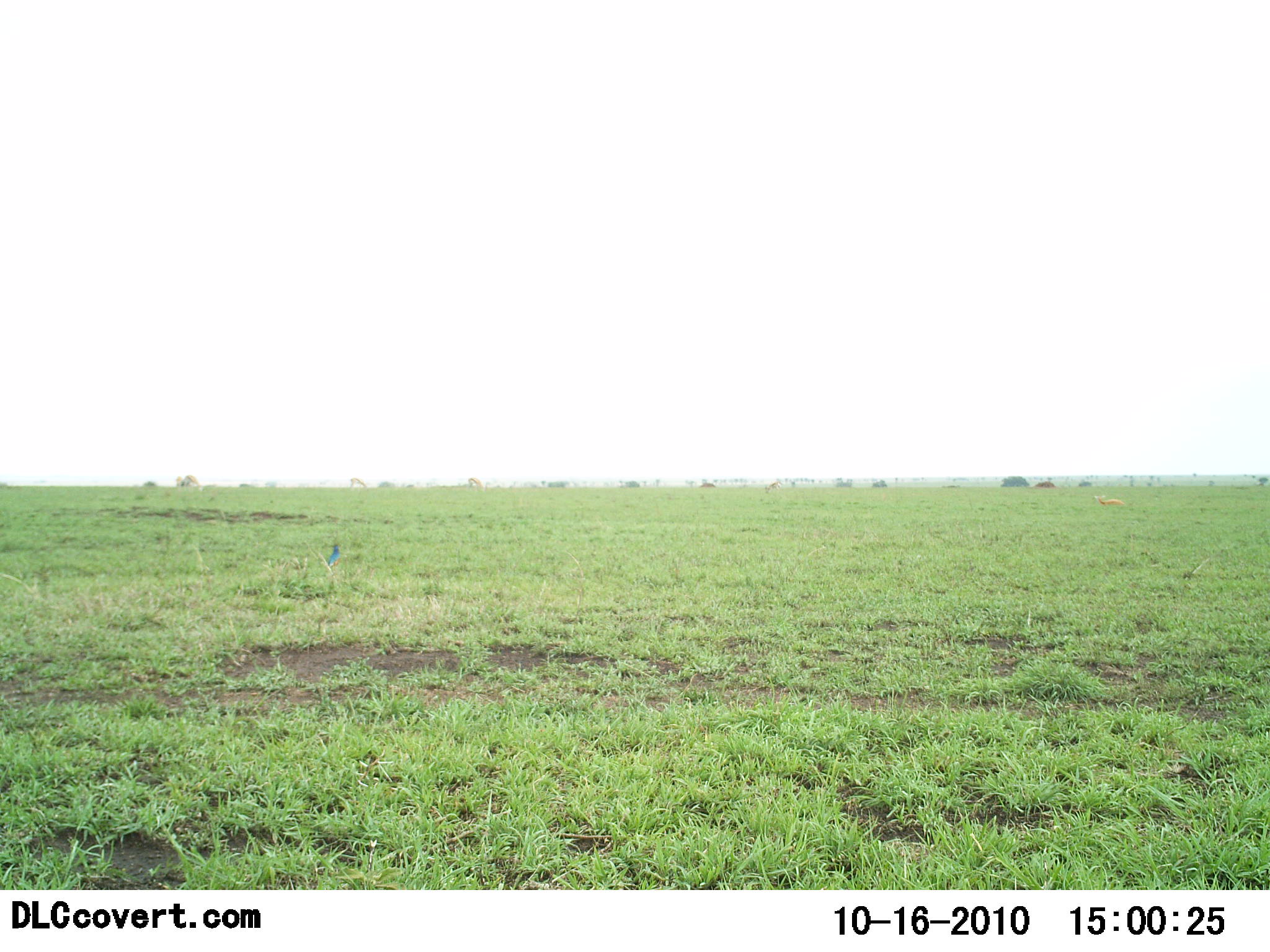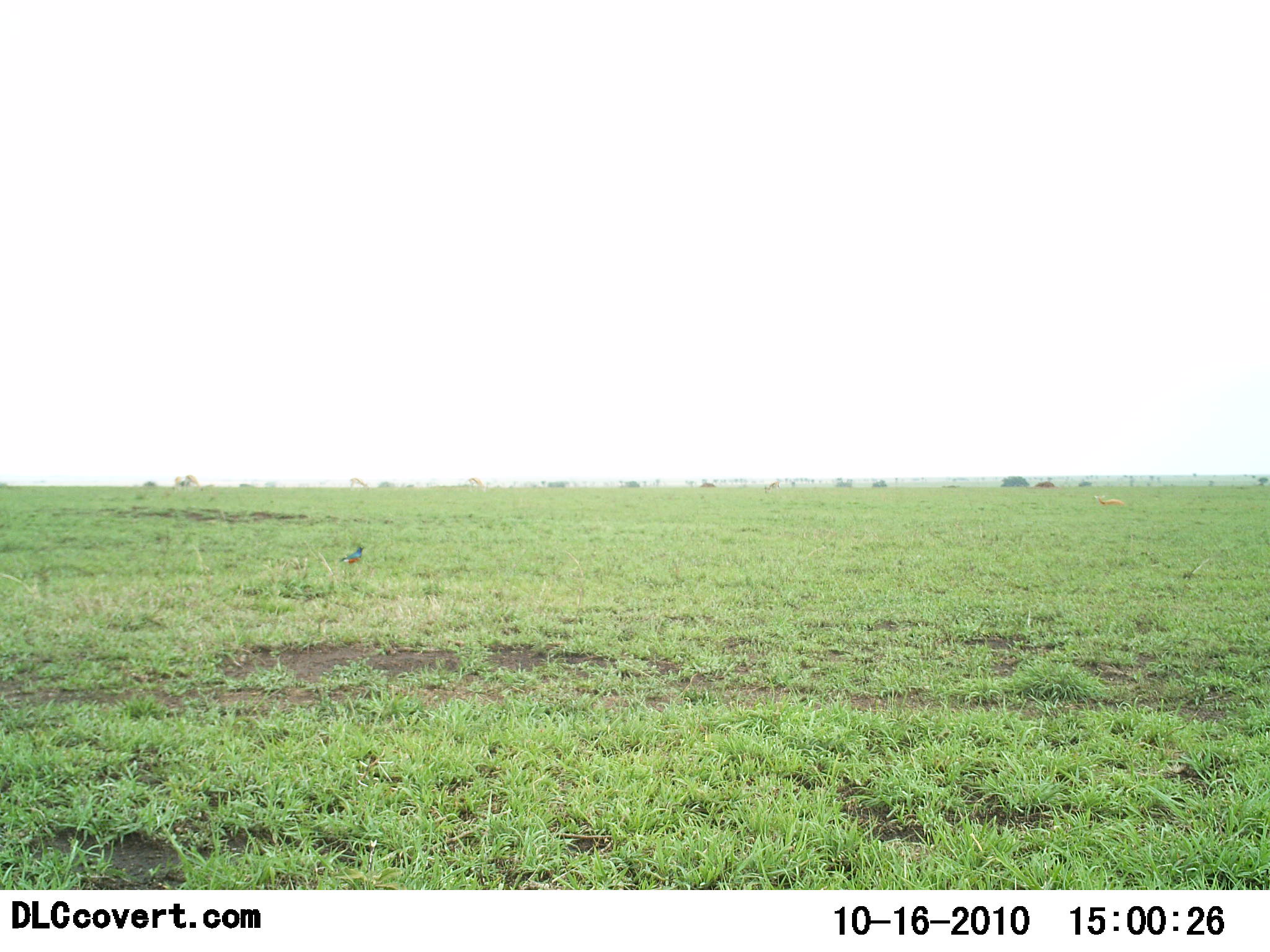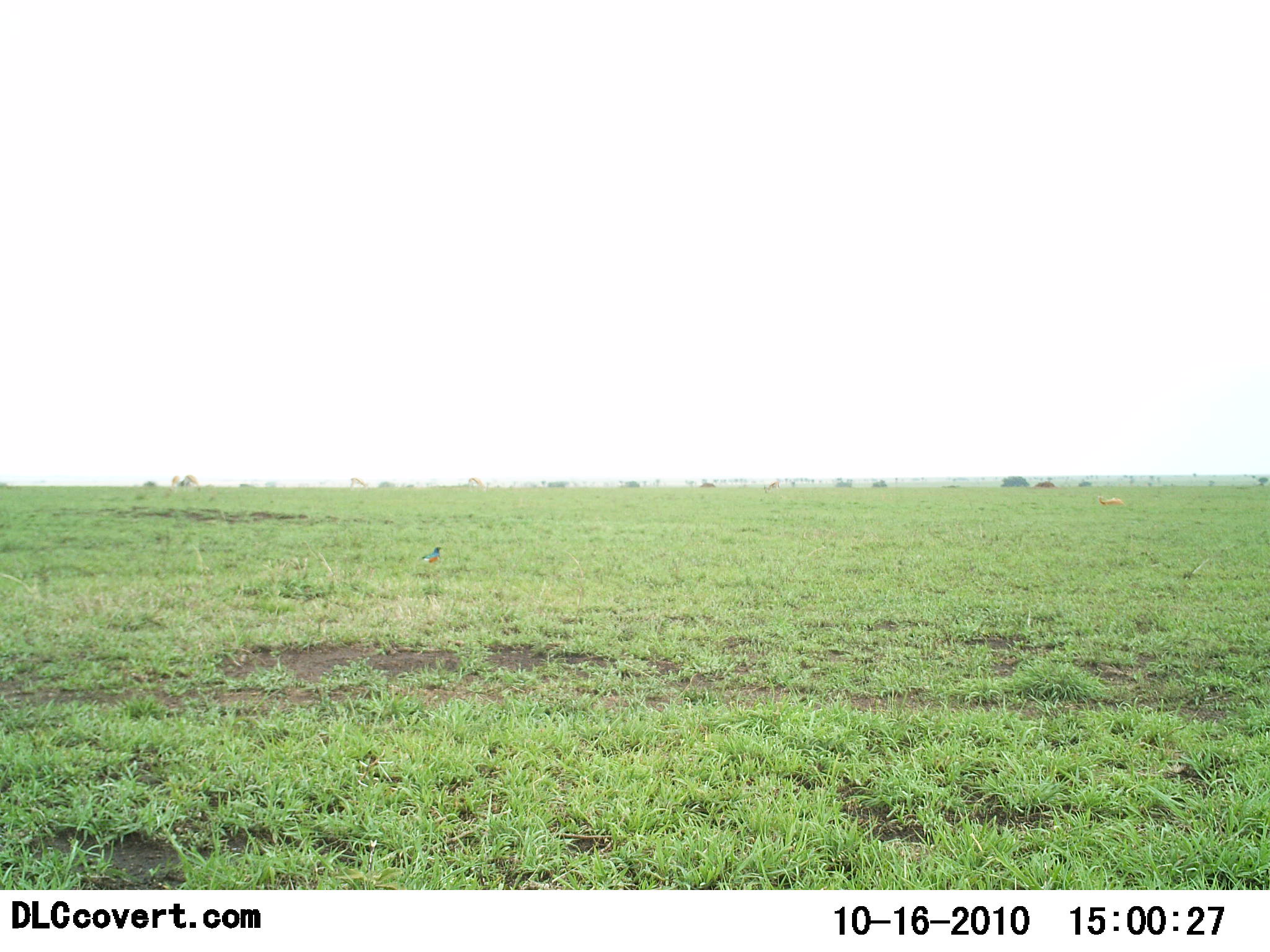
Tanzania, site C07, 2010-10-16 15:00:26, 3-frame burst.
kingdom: Animalia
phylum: Chordata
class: Aves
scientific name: Aves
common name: bird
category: otherbird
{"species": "otherbird (bird) (Aves)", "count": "1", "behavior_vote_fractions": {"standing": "14%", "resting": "0%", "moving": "86%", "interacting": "0%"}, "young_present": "0%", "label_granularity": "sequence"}